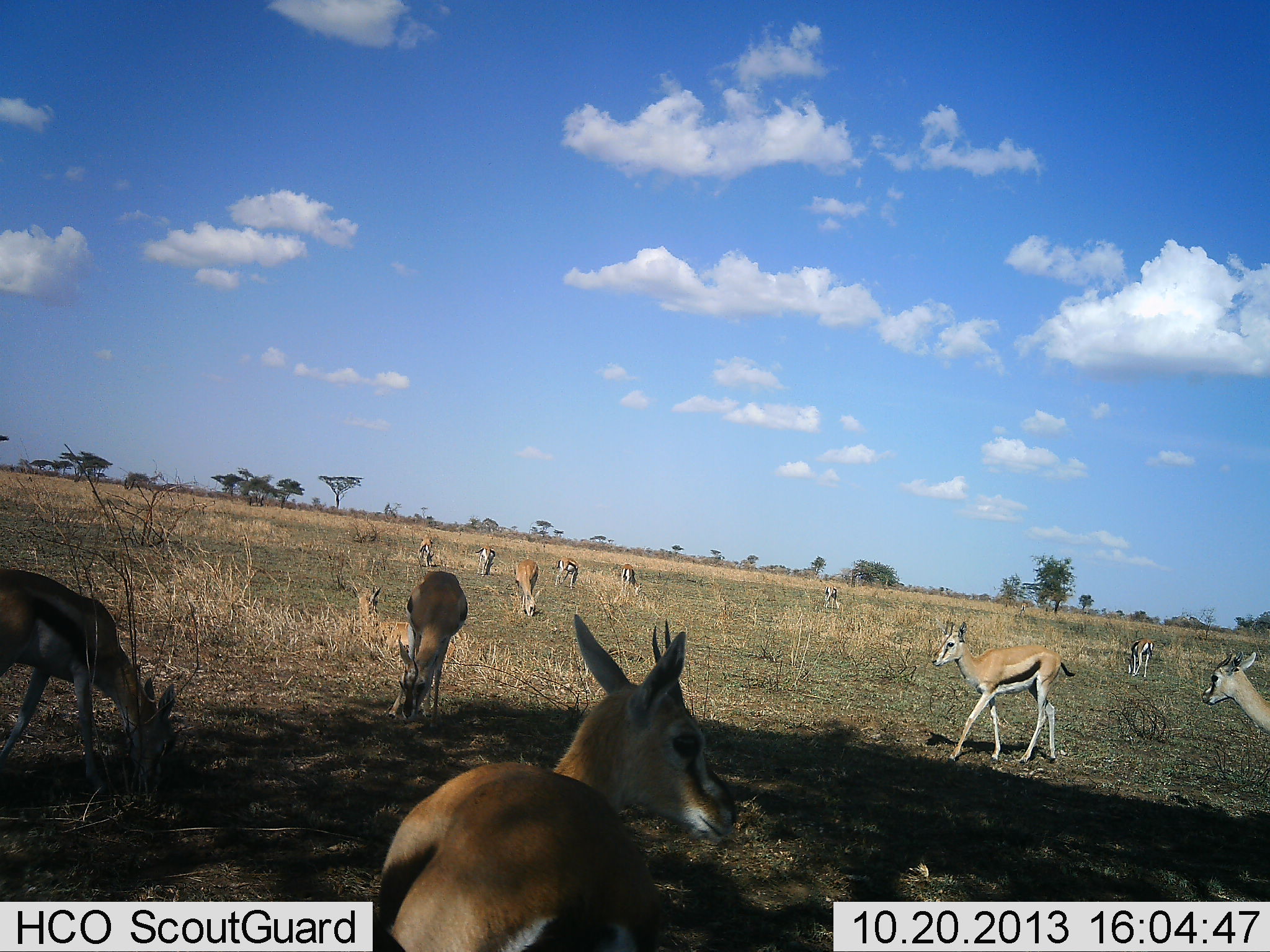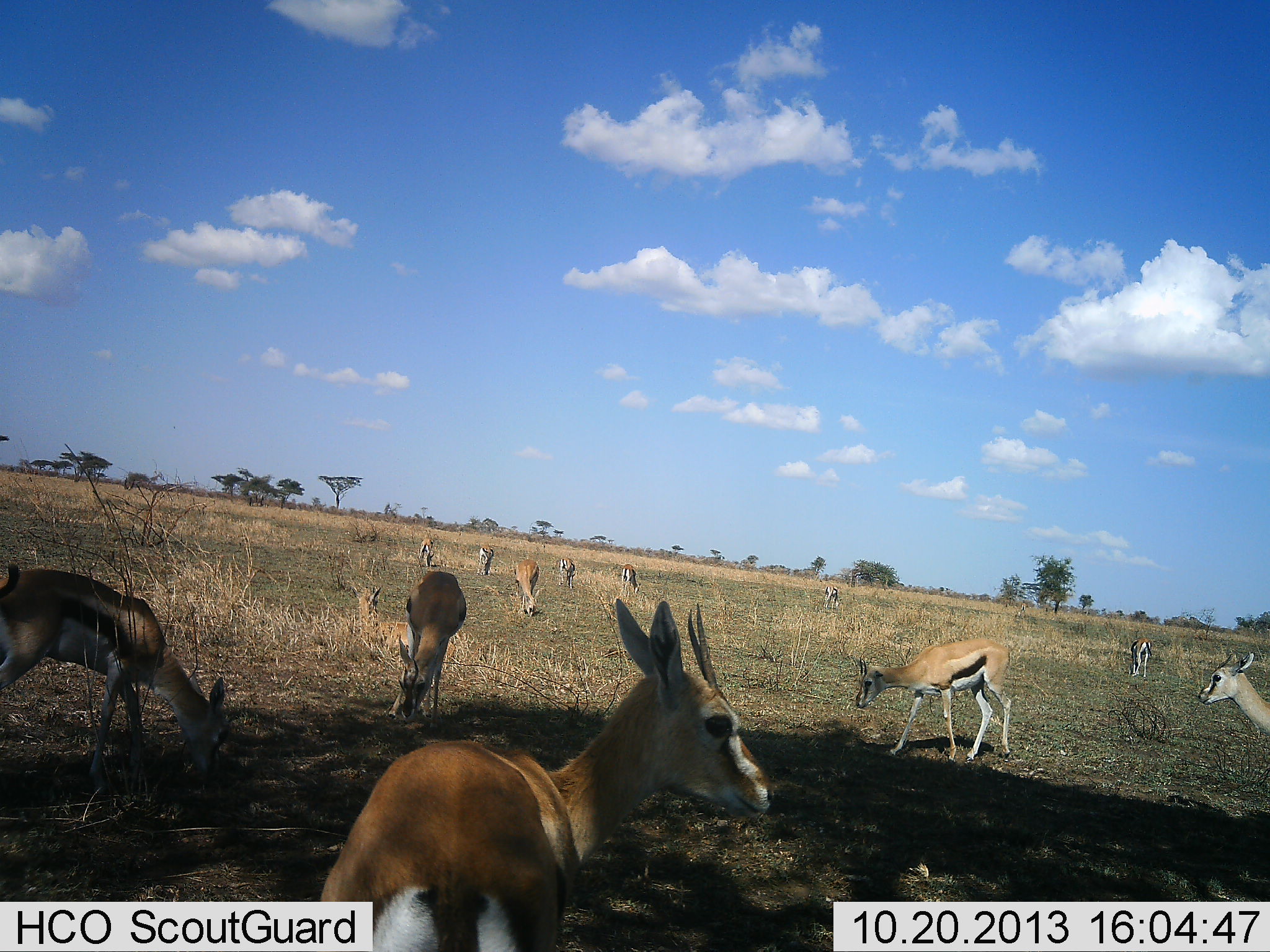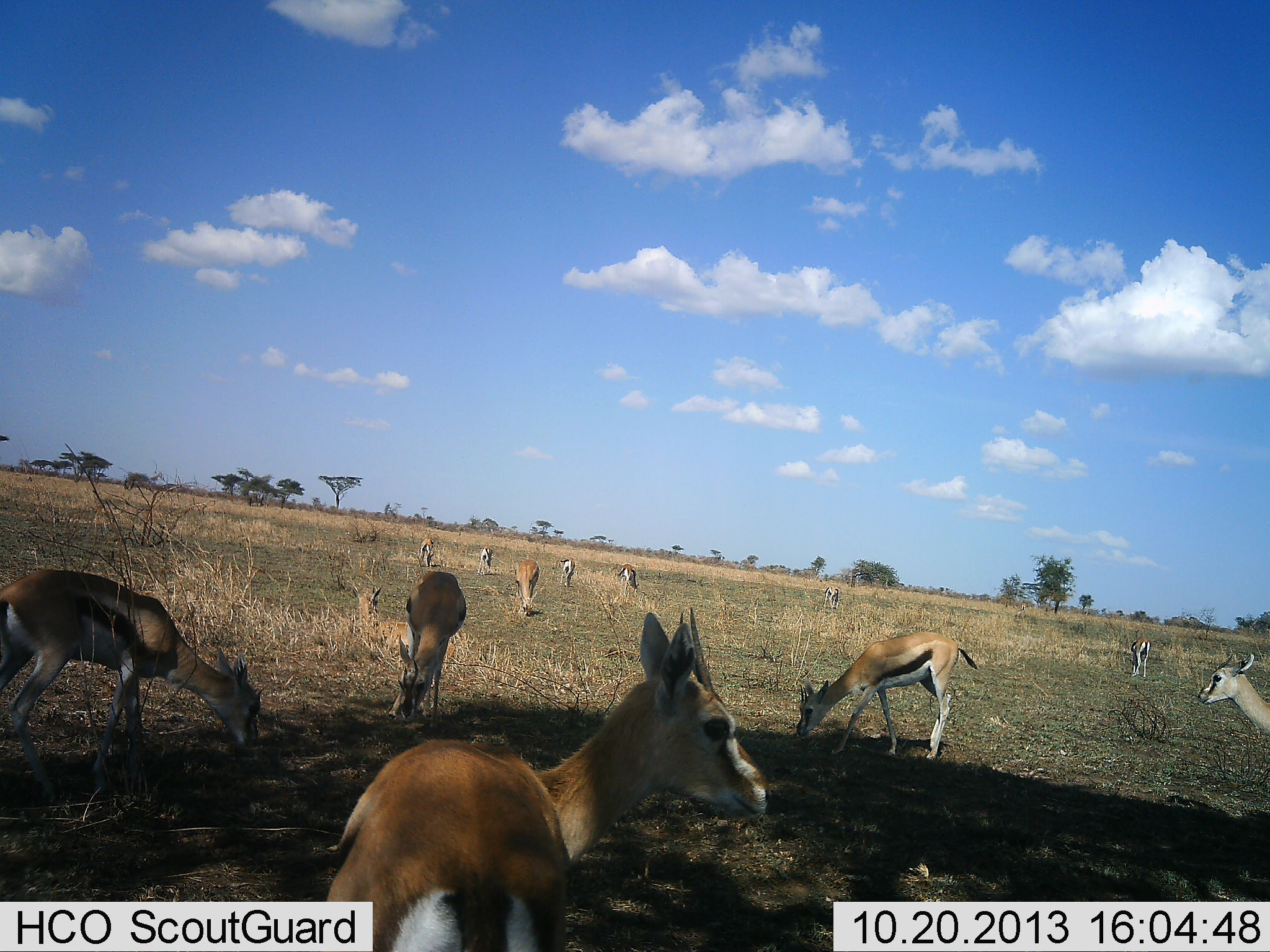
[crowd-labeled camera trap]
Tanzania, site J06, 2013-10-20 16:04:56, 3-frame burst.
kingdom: Animalia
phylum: Chordata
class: Mammalia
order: Artiodactyla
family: Bovidae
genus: Eudorcas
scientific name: Eudorcas thomsonii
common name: thomson's gazelle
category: gazellethomsons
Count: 11-50.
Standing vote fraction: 74%.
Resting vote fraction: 4%.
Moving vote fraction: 43%.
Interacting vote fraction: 0%.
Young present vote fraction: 0%.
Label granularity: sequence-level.